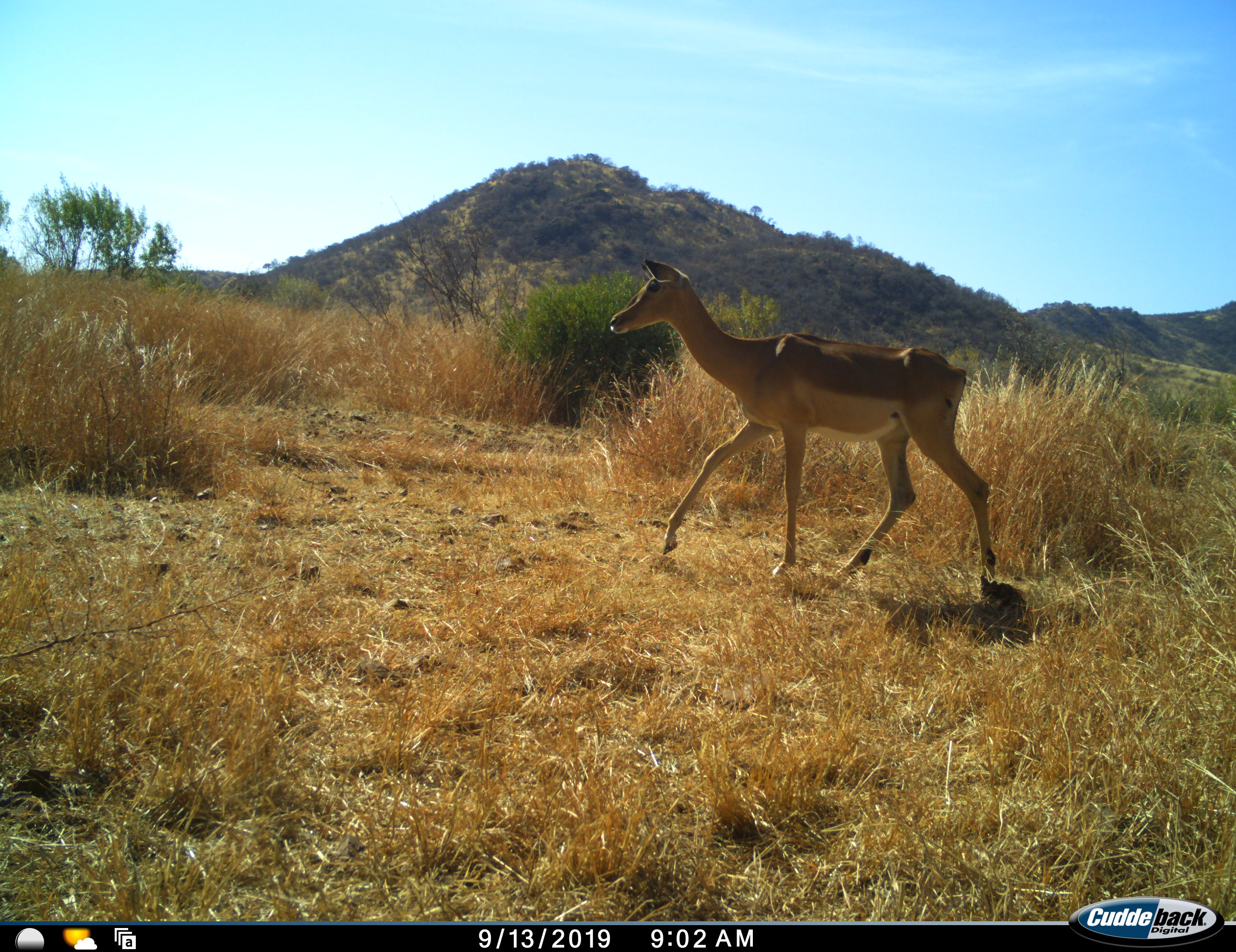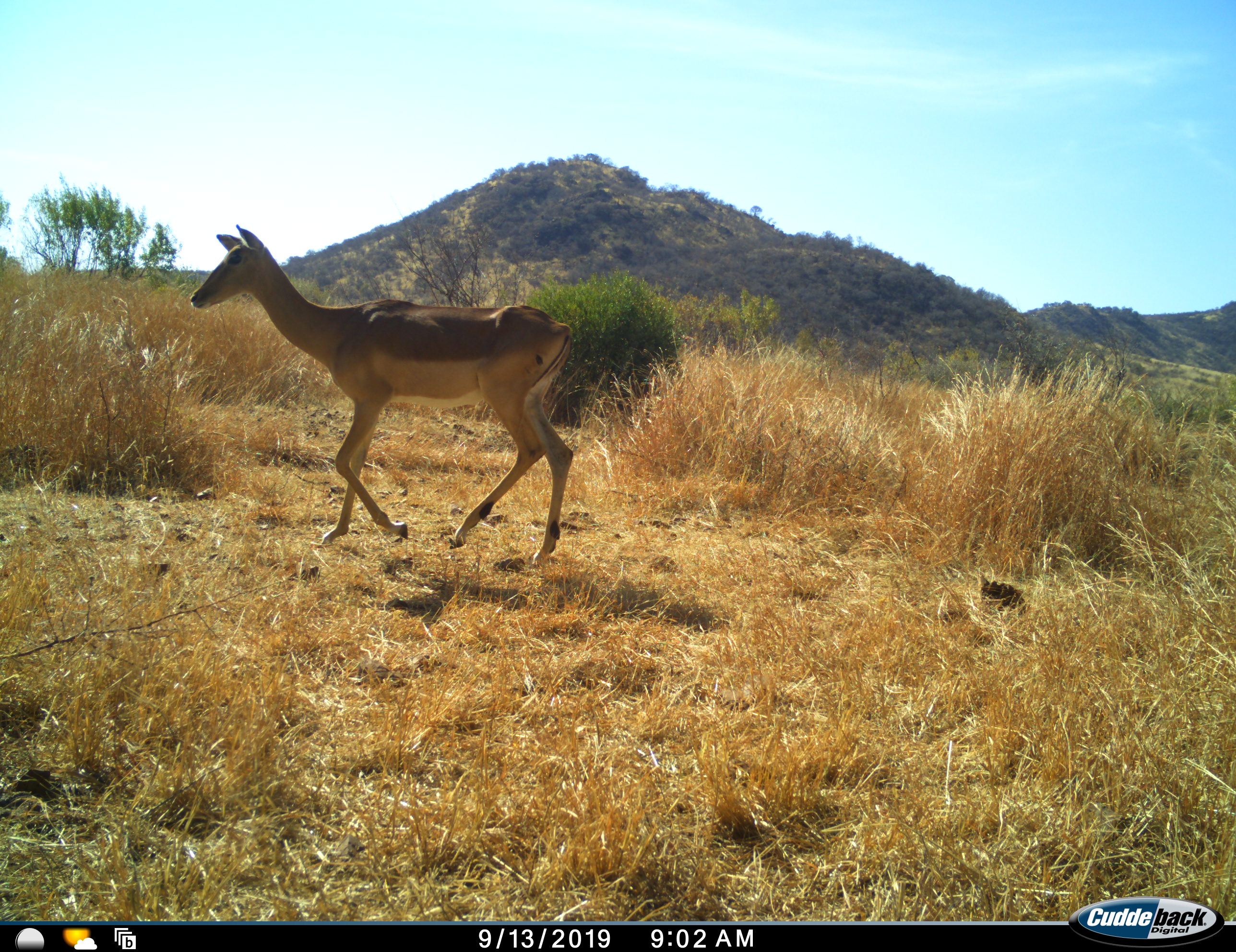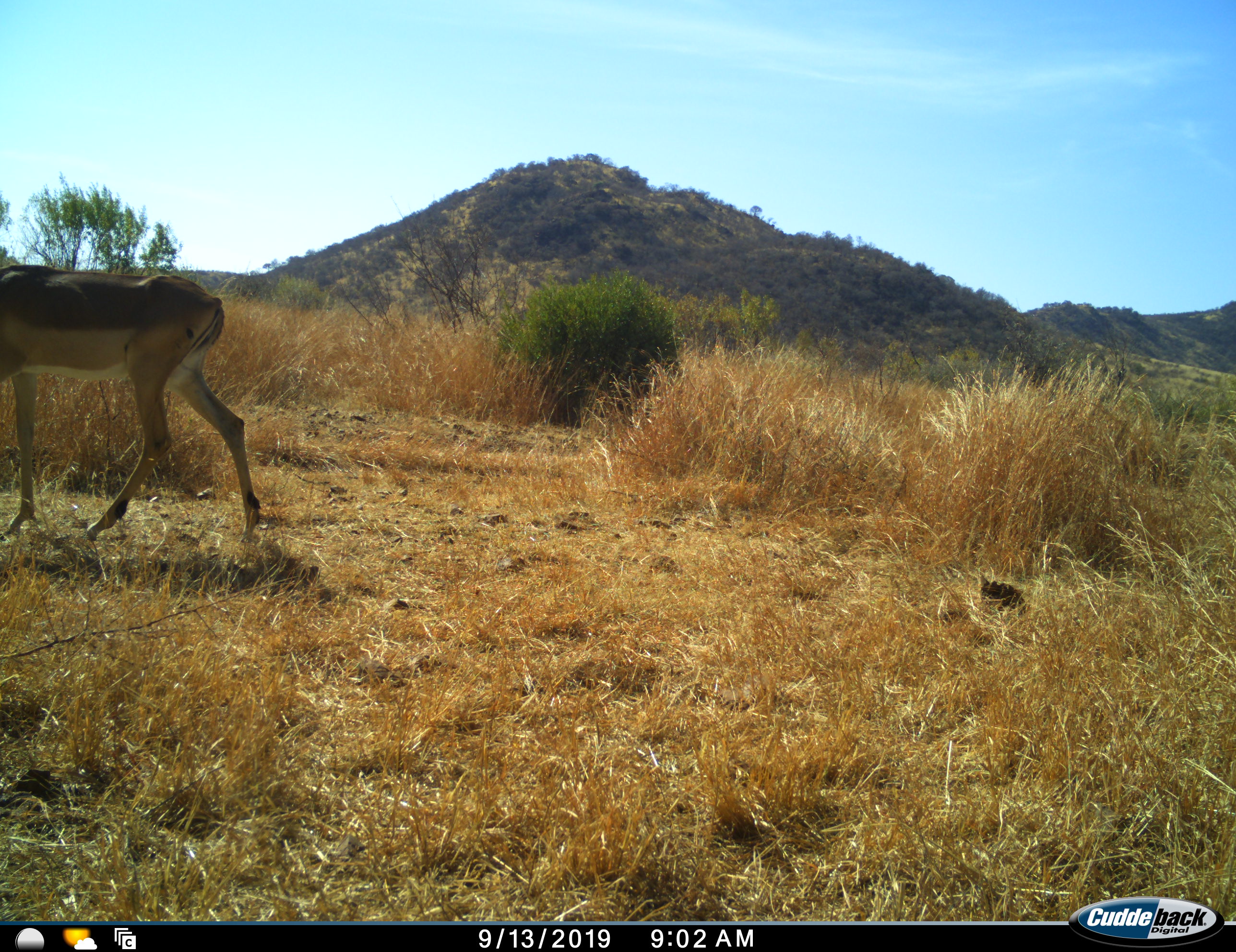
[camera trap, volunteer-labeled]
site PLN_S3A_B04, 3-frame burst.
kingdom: Animalia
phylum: Chordata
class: Mammalia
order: Artiodactyla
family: Bovidae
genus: Aepyceros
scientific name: Aepyceros melampus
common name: impala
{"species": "impala (Aepyceros melampus)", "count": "1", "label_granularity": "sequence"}